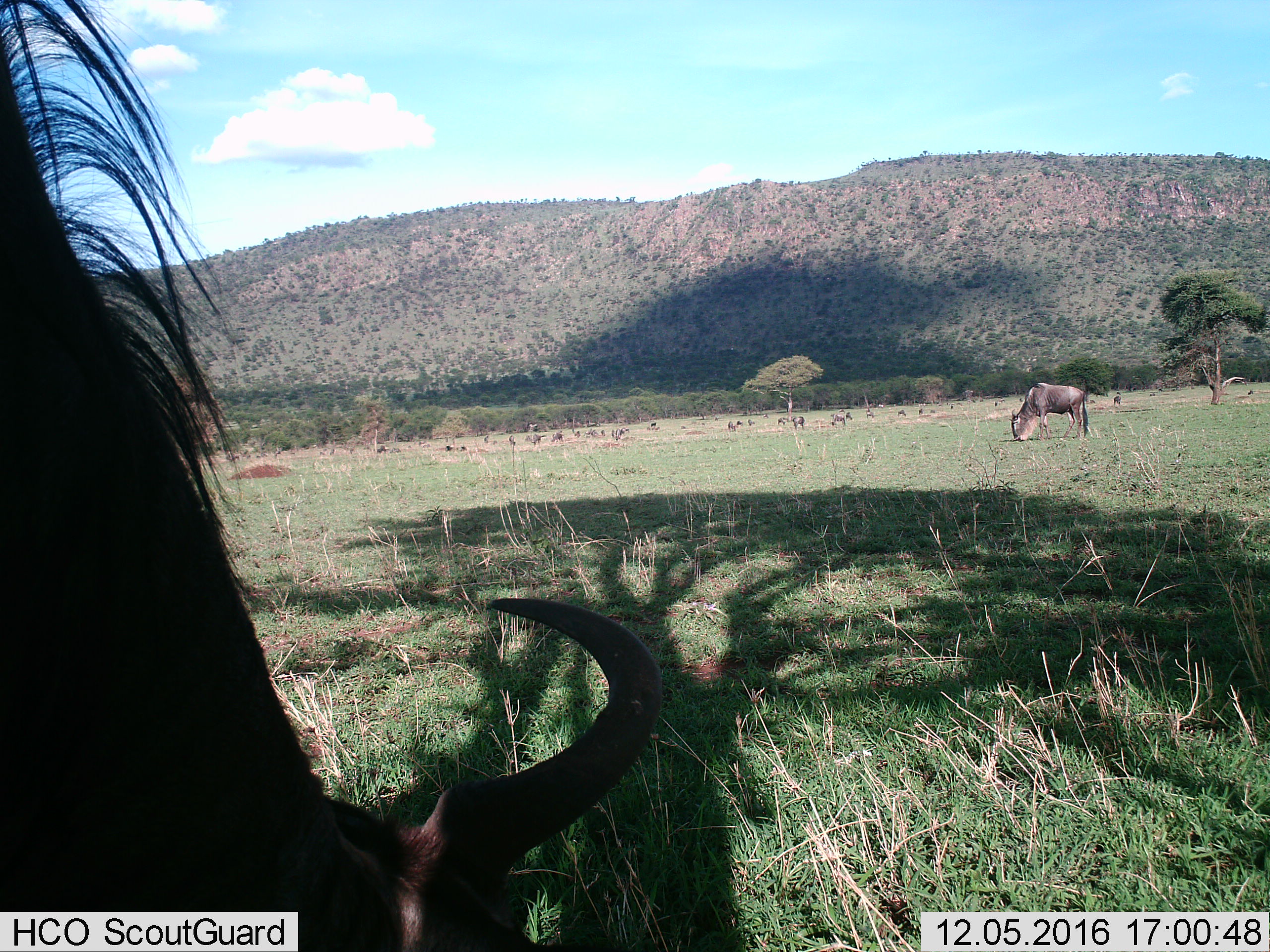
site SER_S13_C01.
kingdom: Animalia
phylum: Chordata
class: Mammalia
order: Artiodactyla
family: Bovidae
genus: Connochaetes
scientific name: Connochaetes taurinus taurinus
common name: blue wildebeest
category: wildebeestblue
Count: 11-50.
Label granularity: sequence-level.